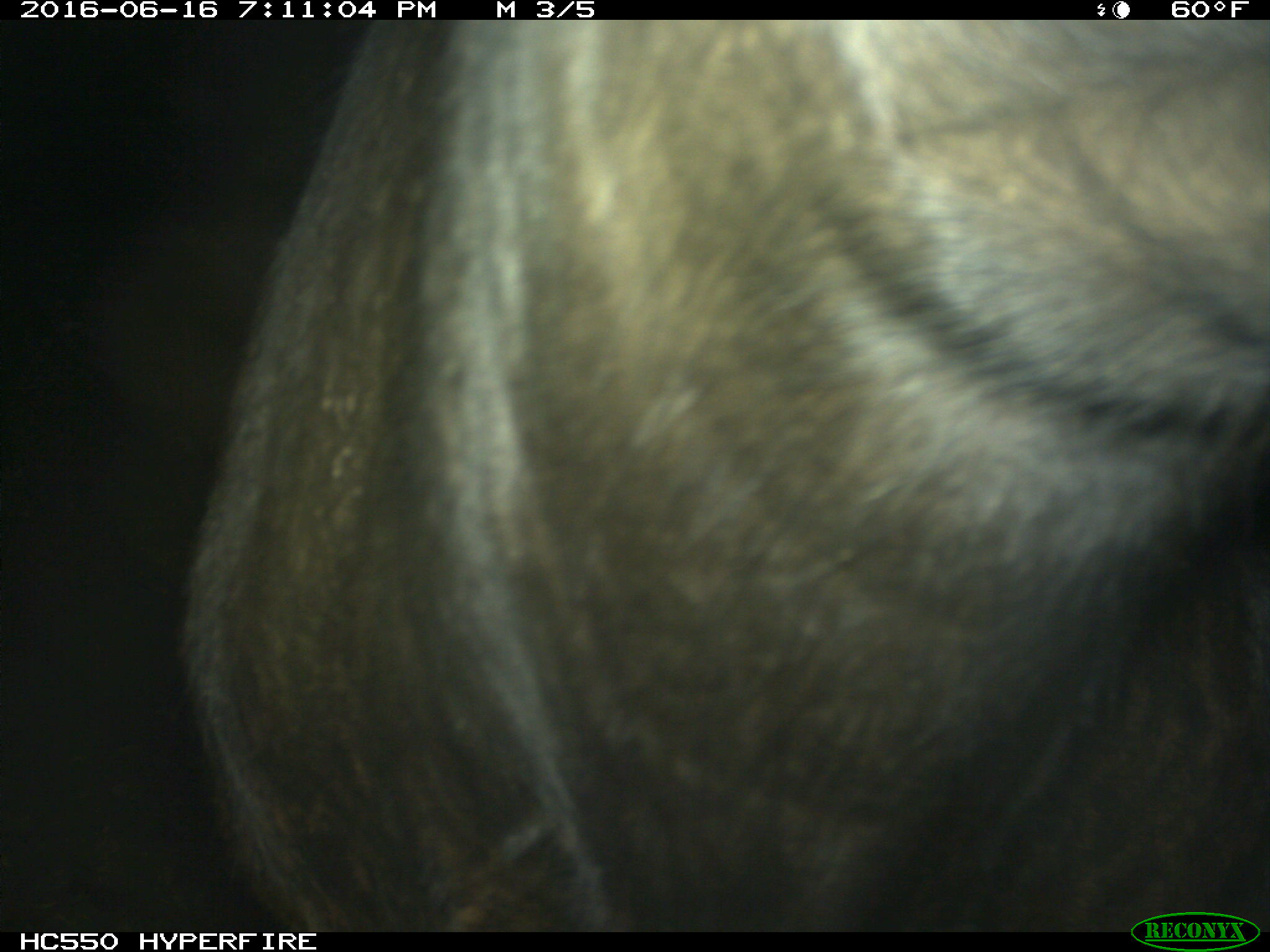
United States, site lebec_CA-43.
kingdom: Animalia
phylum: Chordata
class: Mammalia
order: Artiodactyla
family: Bovidae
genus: Bos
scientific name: Bos taurus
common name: domestic cow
Bos taurus (domestic cow).